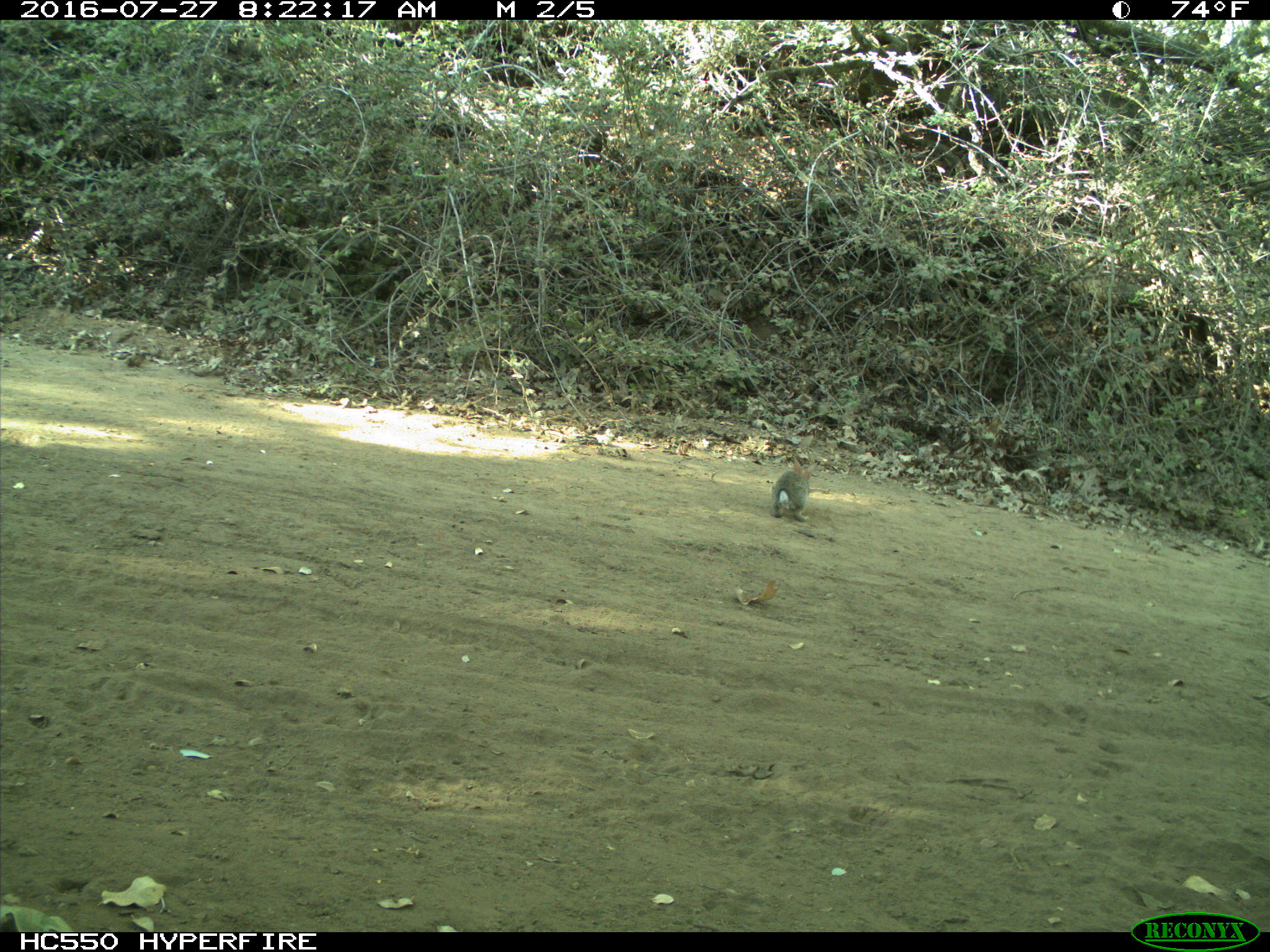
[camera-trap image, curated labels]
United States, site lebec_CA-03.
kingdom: Animalia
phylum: Chordata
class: Mammalia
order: Lagomorpha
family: Leporidae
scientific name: Leporidae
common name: rabbits and hares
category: unidentified rabbit